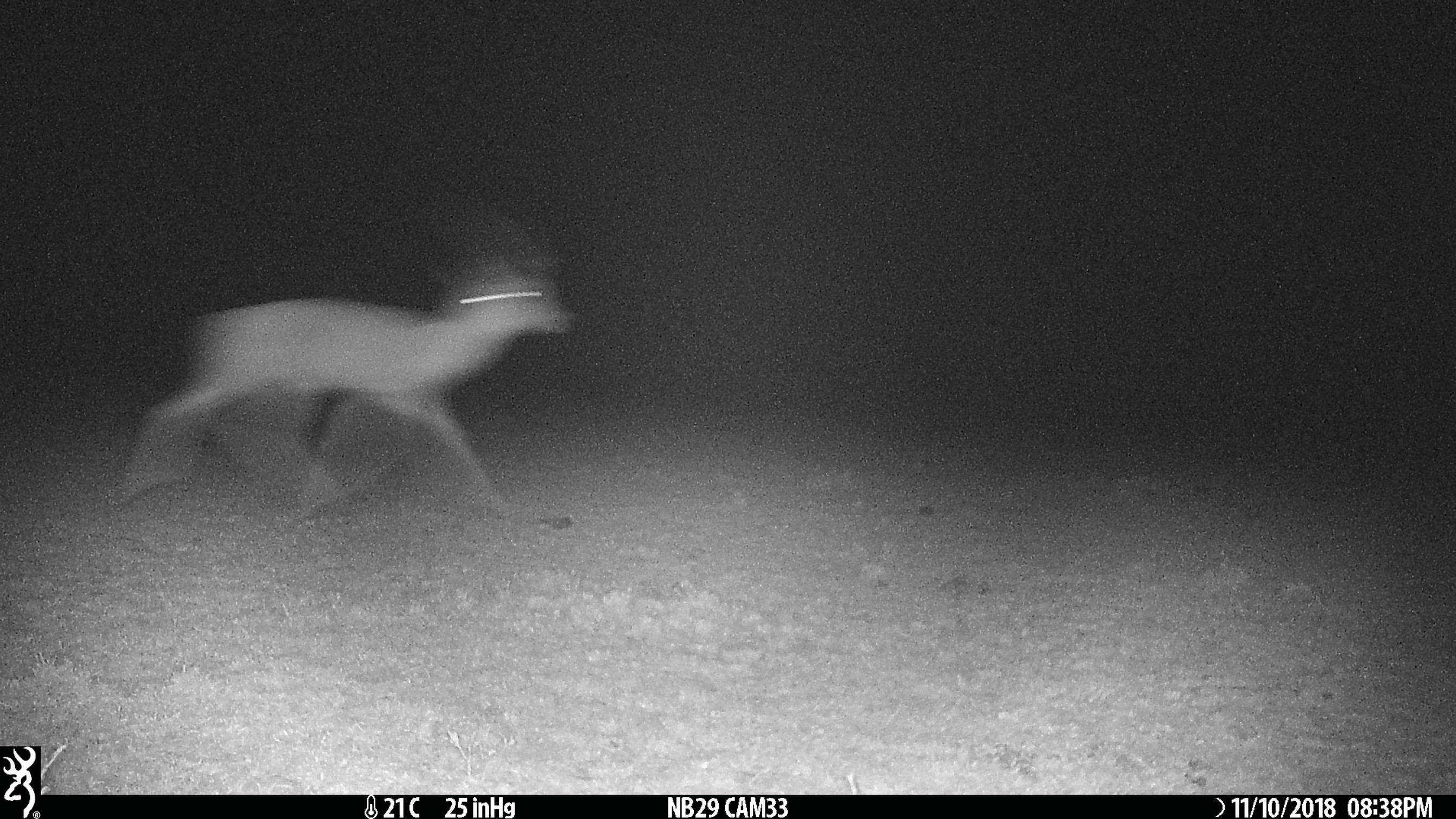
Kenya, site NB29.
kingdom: Animalia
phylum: Chordata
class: Mammalia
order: Artiodactyla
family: Bovidae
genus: Aepyceros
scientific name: Aepyceros melampus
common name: impala